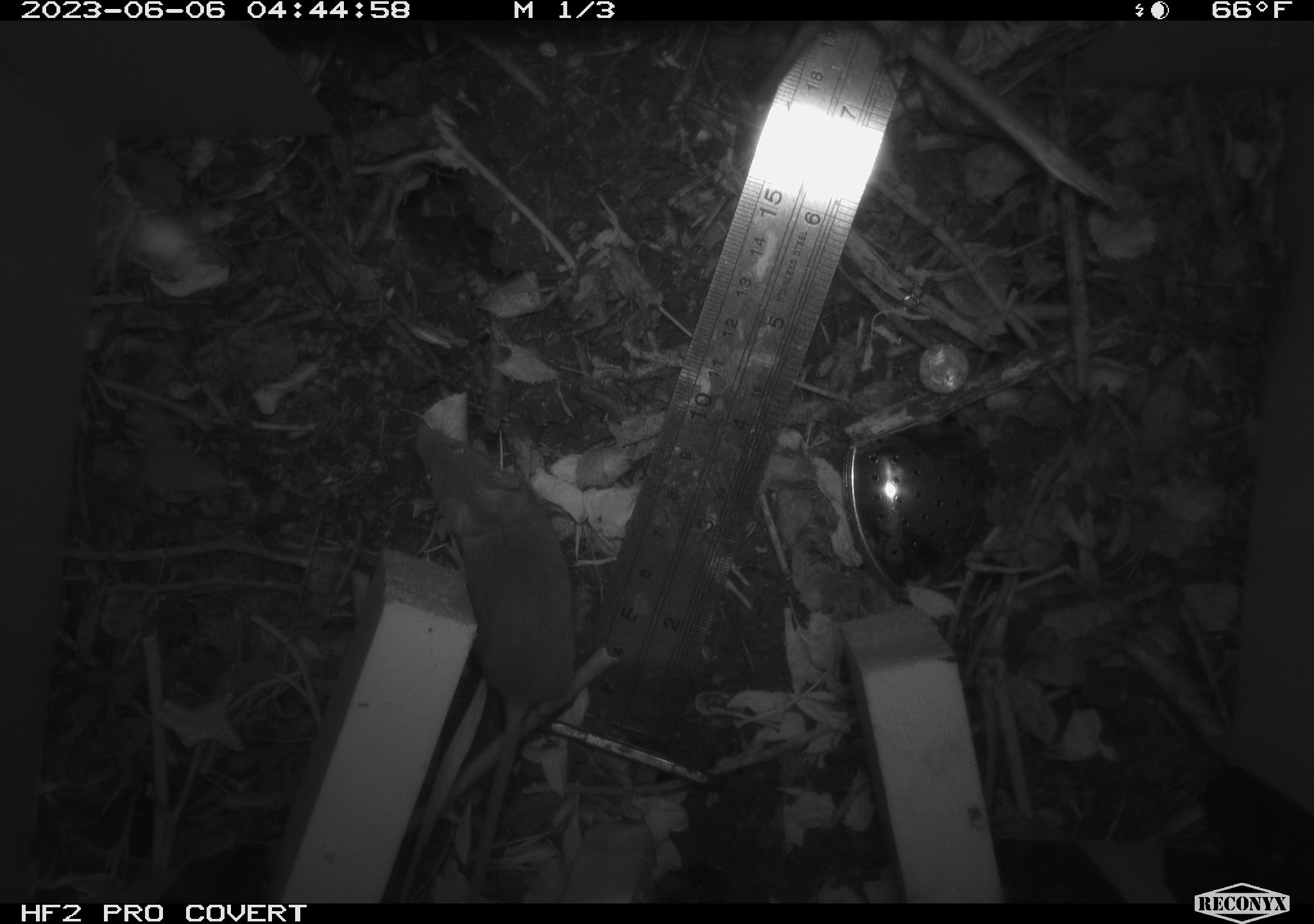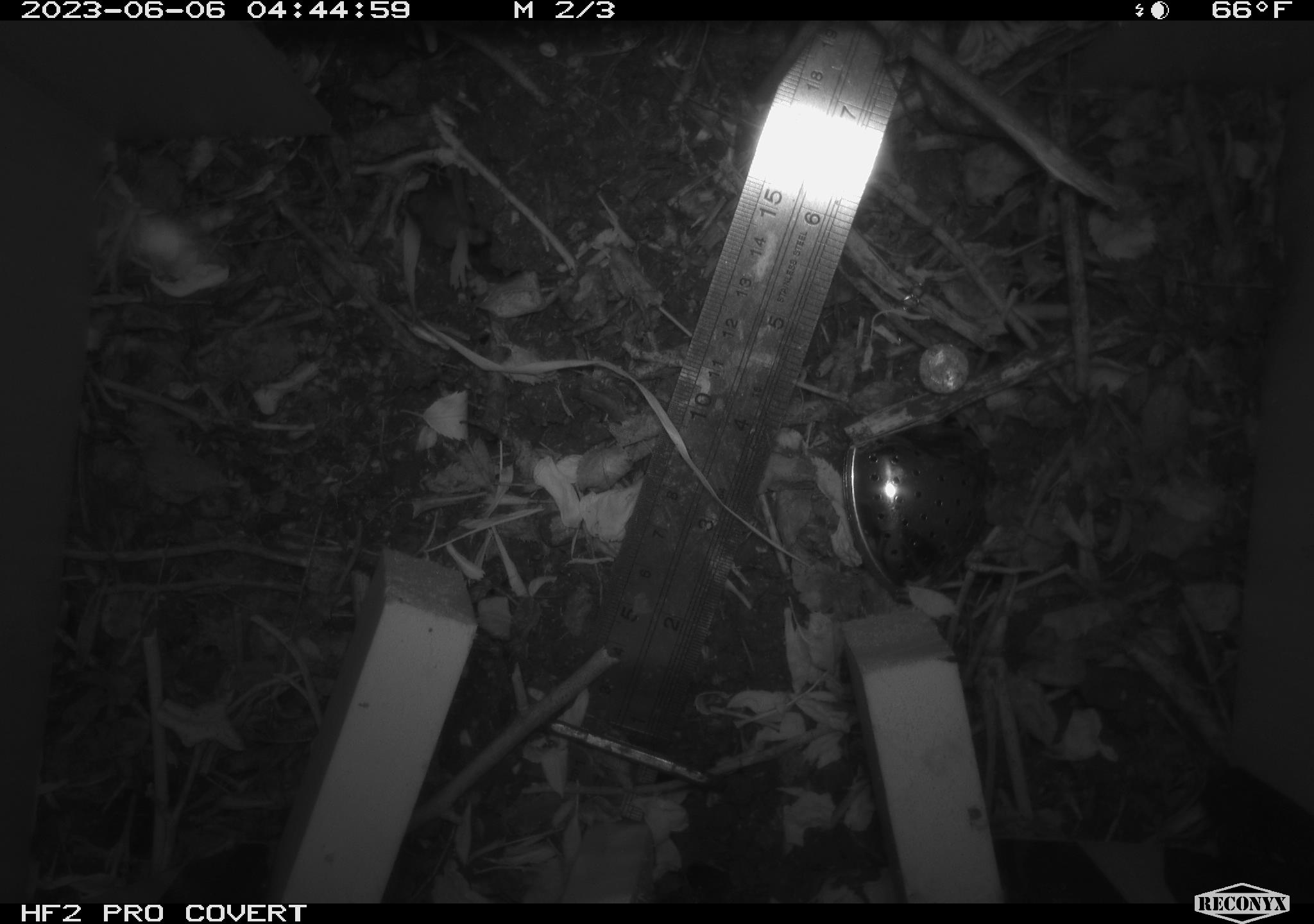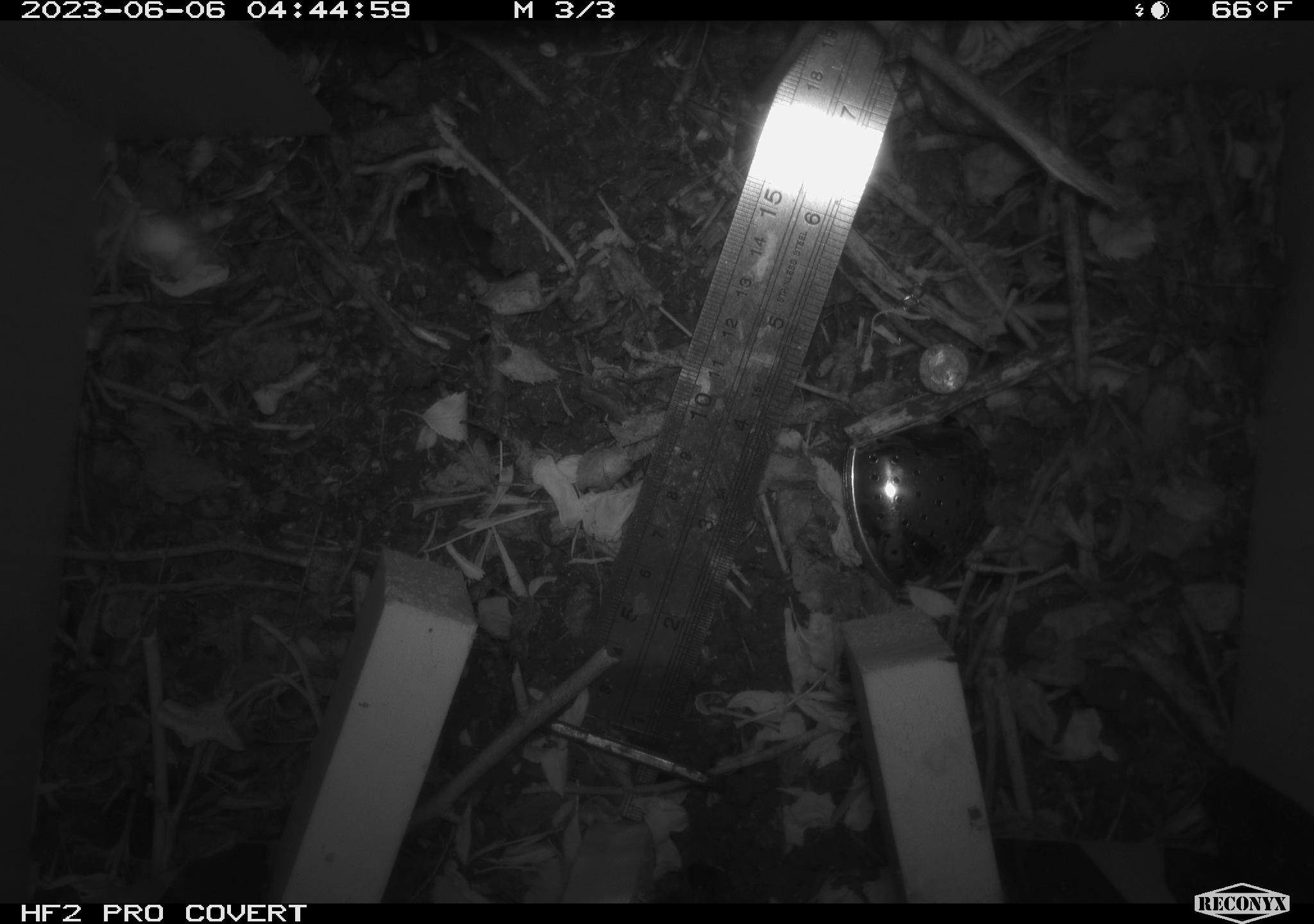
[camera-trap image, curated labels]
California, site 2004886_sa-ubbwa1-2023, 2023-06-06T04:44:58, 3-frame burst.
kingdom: Animalia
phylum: Chordata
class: Mammalia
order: Rodentia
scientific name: Rodentia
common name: rodent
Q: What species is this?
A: Rodent (Rodentia).